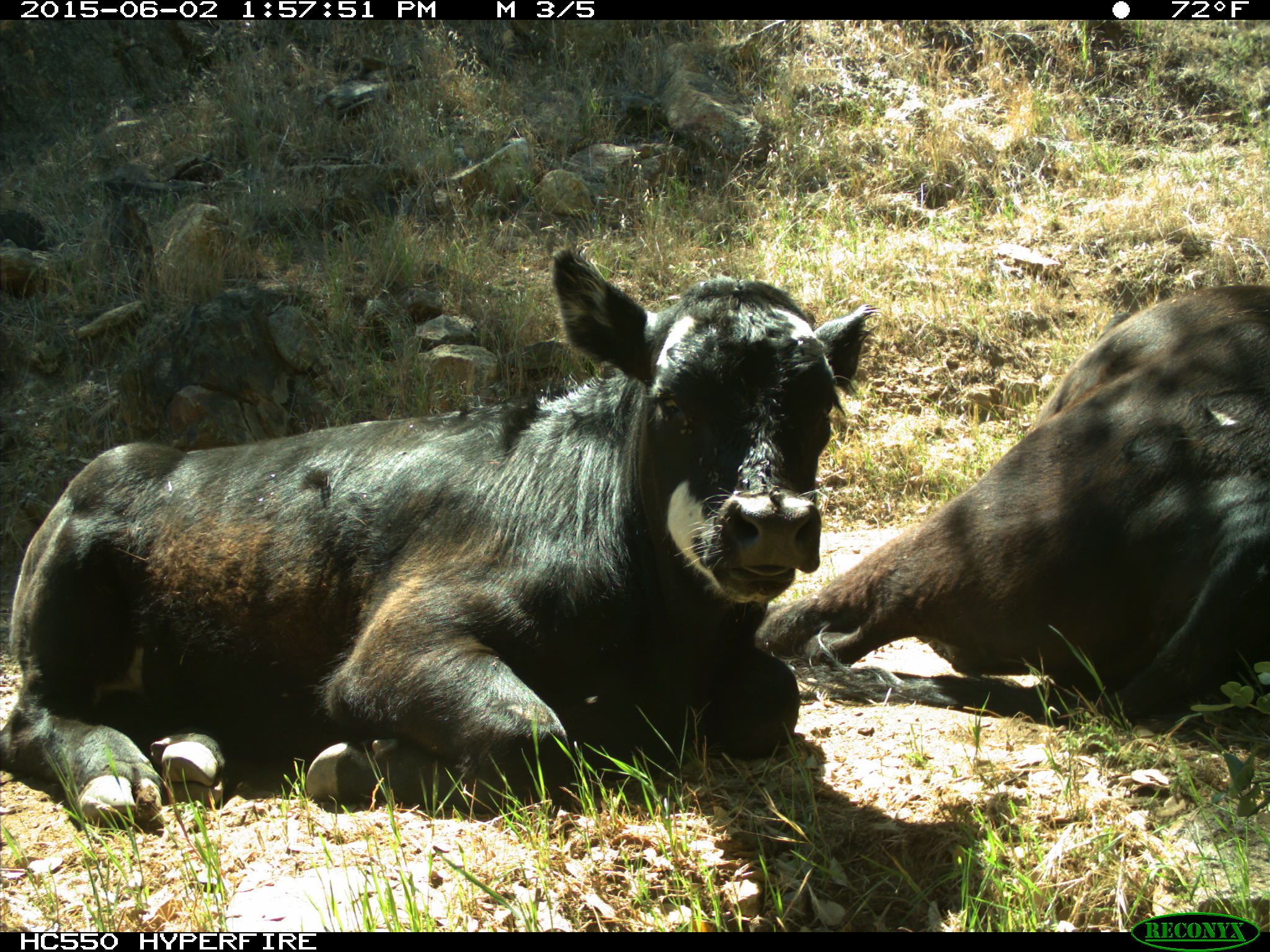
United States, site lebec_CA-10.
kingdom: Animalia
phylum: Chordata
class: Mammalia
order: Artiodactyla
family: Bovidae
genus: Bos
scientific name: Bos taurus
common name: domestic cow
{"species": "Bos taurus (domestic cow)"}